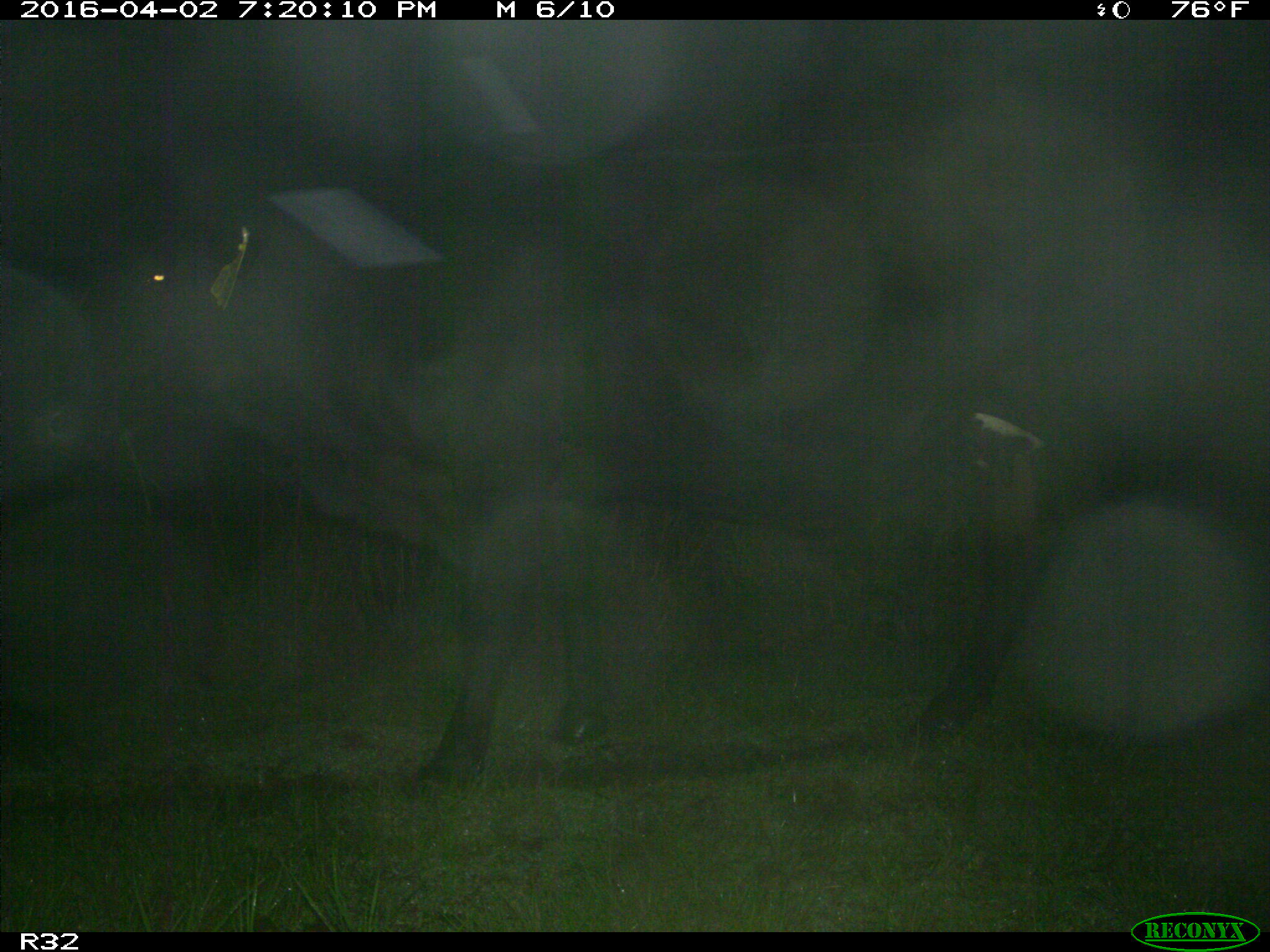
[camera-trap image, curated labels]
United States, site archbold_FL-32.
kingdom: Animalia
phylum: Chordata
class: Mammalia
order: Artiodactyla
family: Bovidae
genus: Bos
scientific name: Bos taurus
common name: domestic cow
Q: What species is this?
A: Bos taurus (domestic cow).